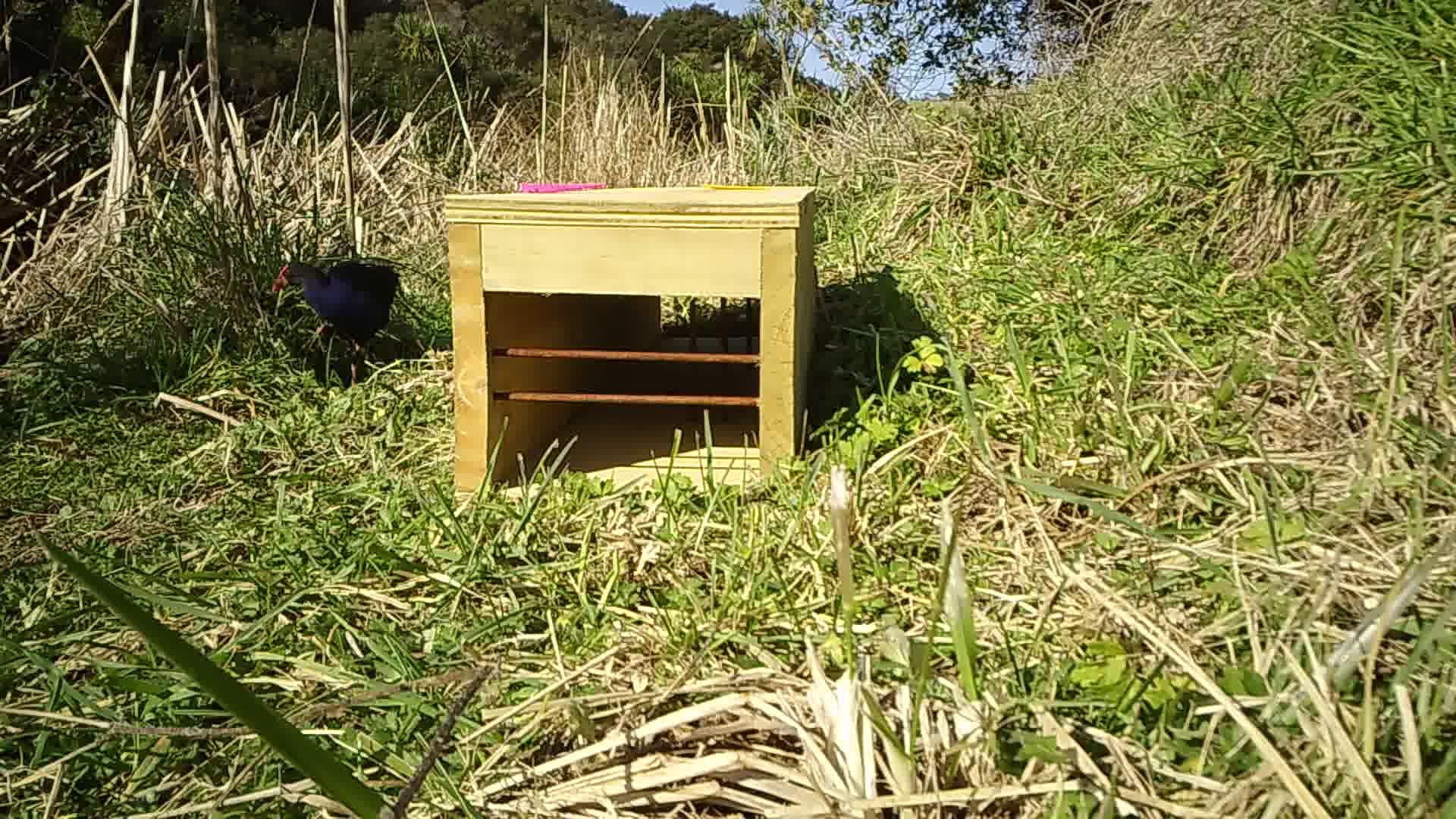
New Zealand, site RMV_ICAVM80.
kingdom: Animalia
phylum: Chordata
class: Aves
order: Gruiformes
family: Rallidae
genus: Porphyrio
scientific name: Porphyrio melanotus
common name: australasian swamphen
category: pukeko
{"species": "pukeko (australasian swamphen) (Porphyrio melanotus)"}